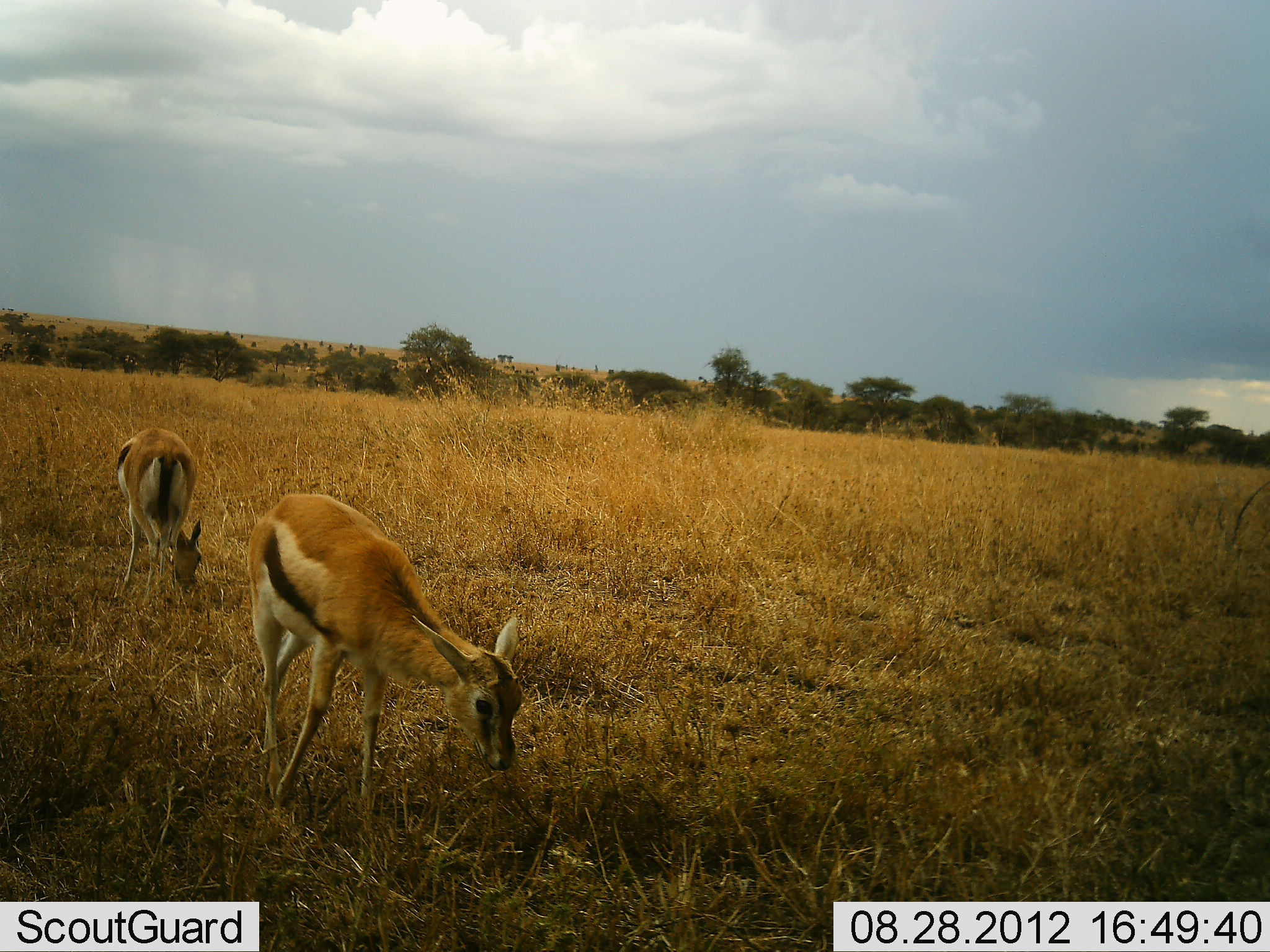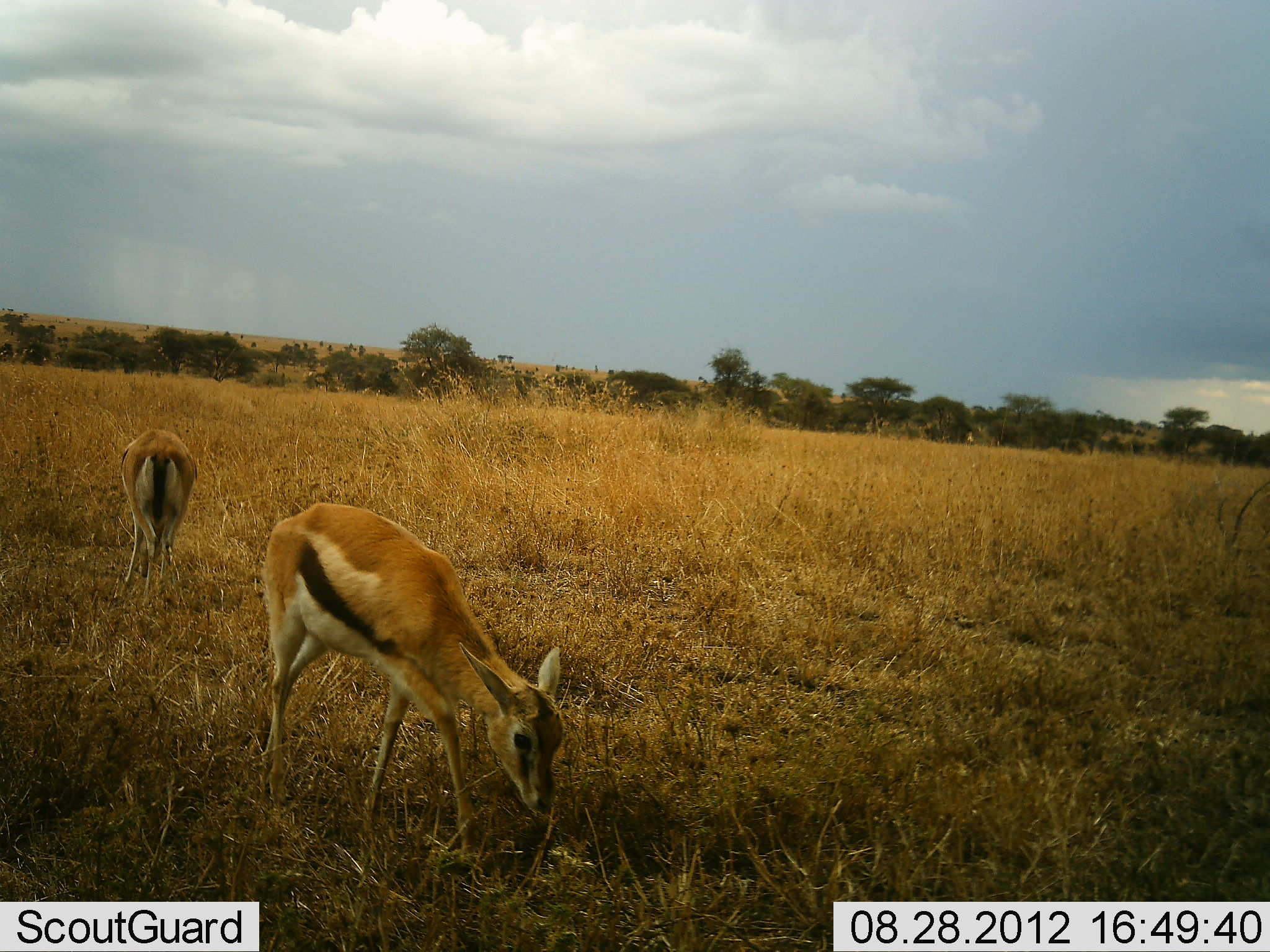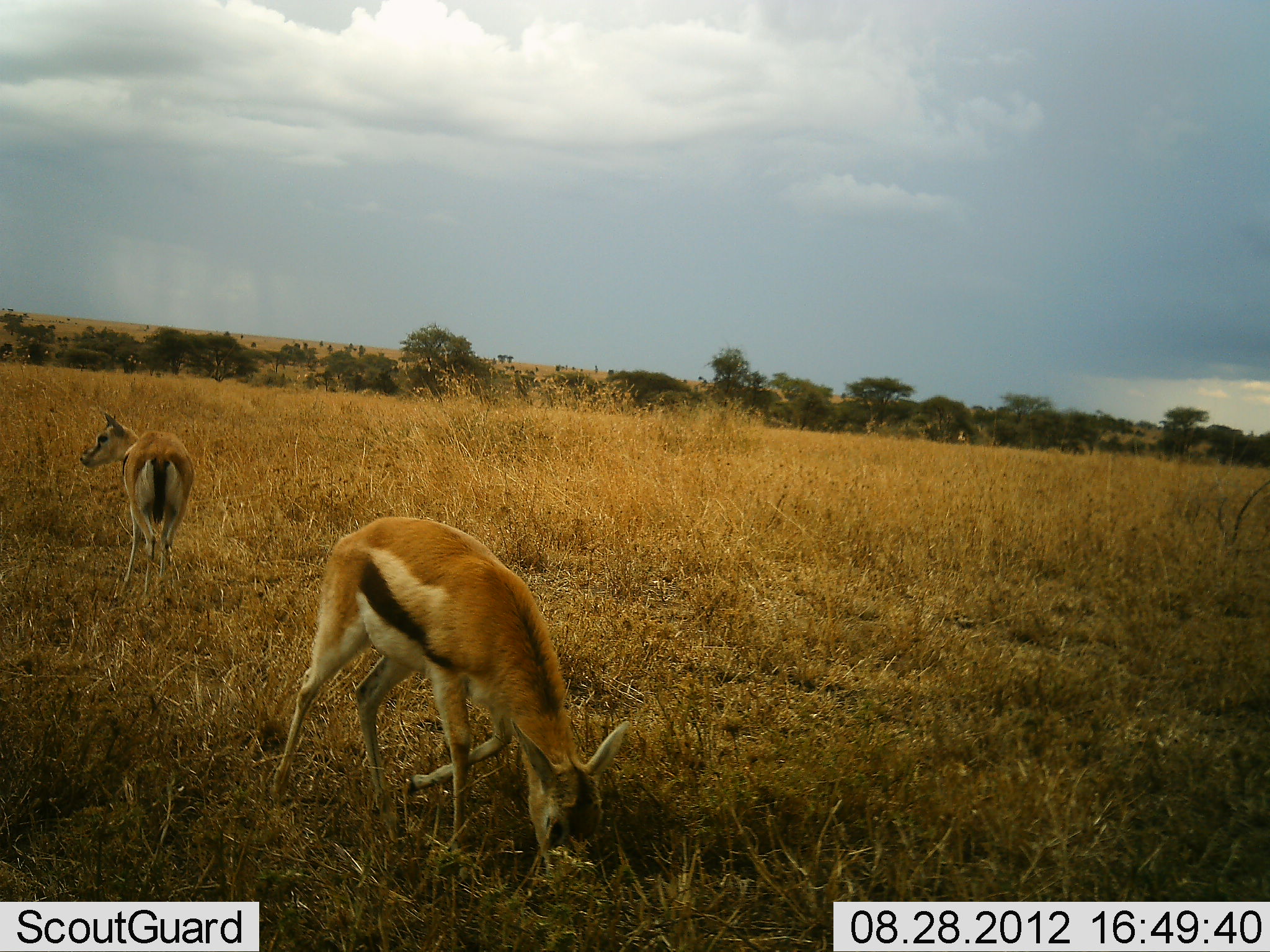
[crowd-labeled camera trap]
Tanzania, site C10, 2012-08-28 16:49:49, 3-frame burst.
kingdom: Animalia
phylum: Chordata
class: Mammalia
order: Artiodactyla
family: Bovidae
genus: Eudorcas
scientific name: Eudorcas thomsonii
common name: thomson's gazelle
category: gazellethomsons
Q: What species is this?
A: Gazellethomsons (thomson's gazelle) (Eudorcas thomsonii).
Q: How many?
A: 2.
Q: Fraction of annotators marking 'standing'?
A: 10%.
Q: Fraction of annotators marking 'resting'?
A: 0%.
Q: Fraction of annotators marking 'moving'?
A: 20%.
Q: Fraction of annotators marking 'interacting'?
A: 0%.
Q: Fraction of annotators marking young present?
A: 0%.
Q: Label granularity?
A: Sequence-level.